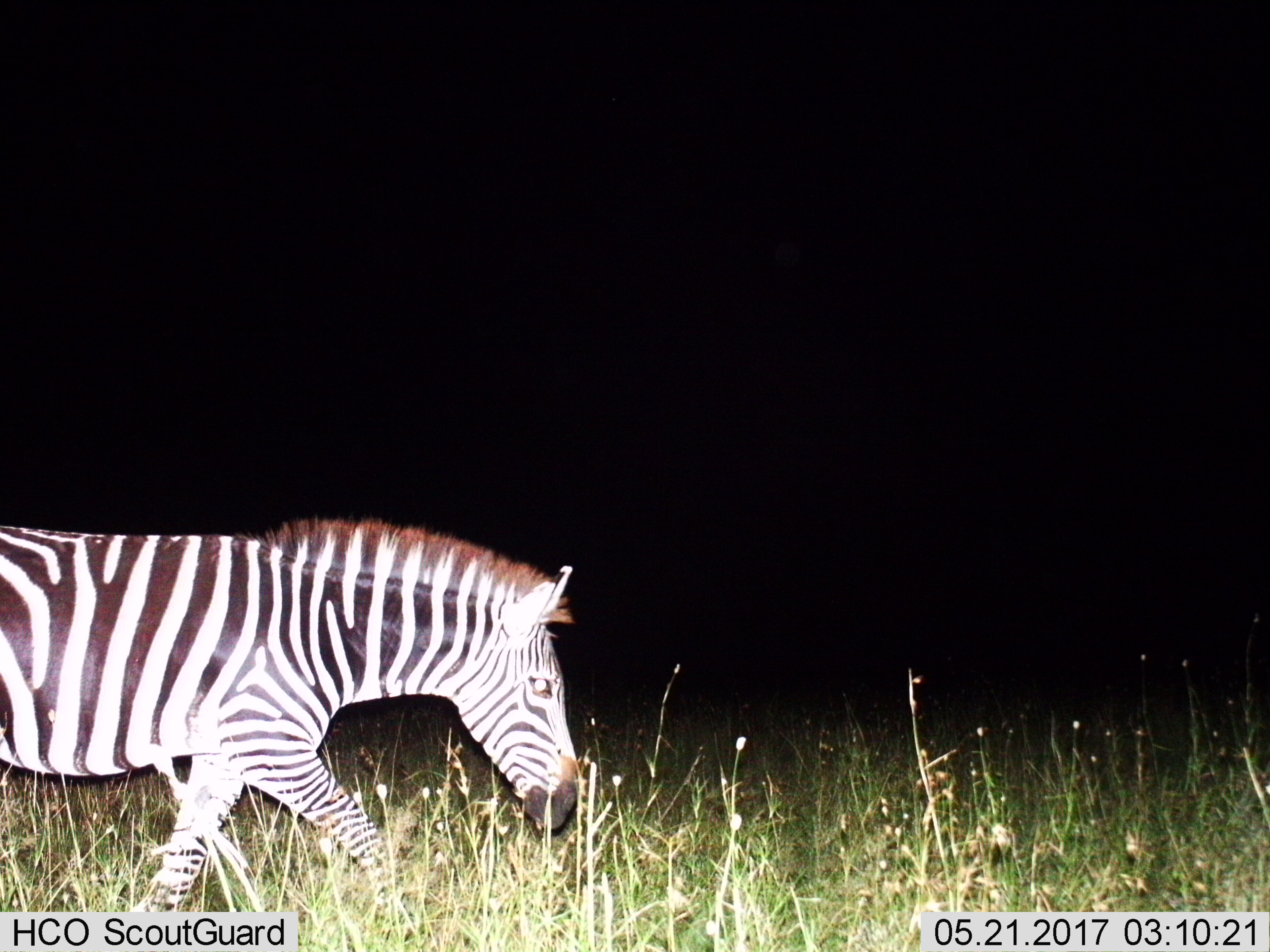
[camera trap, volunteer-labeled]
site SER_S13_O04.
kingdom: Animalia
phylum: Chordata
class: Mammalia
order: Perissodactyla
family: Equidae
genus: Equus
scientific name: Equus quagga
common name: plains zebra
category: zebraplains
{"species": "zebraplains (plains zebra) (Equus quagga)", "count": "1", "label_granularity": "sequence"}